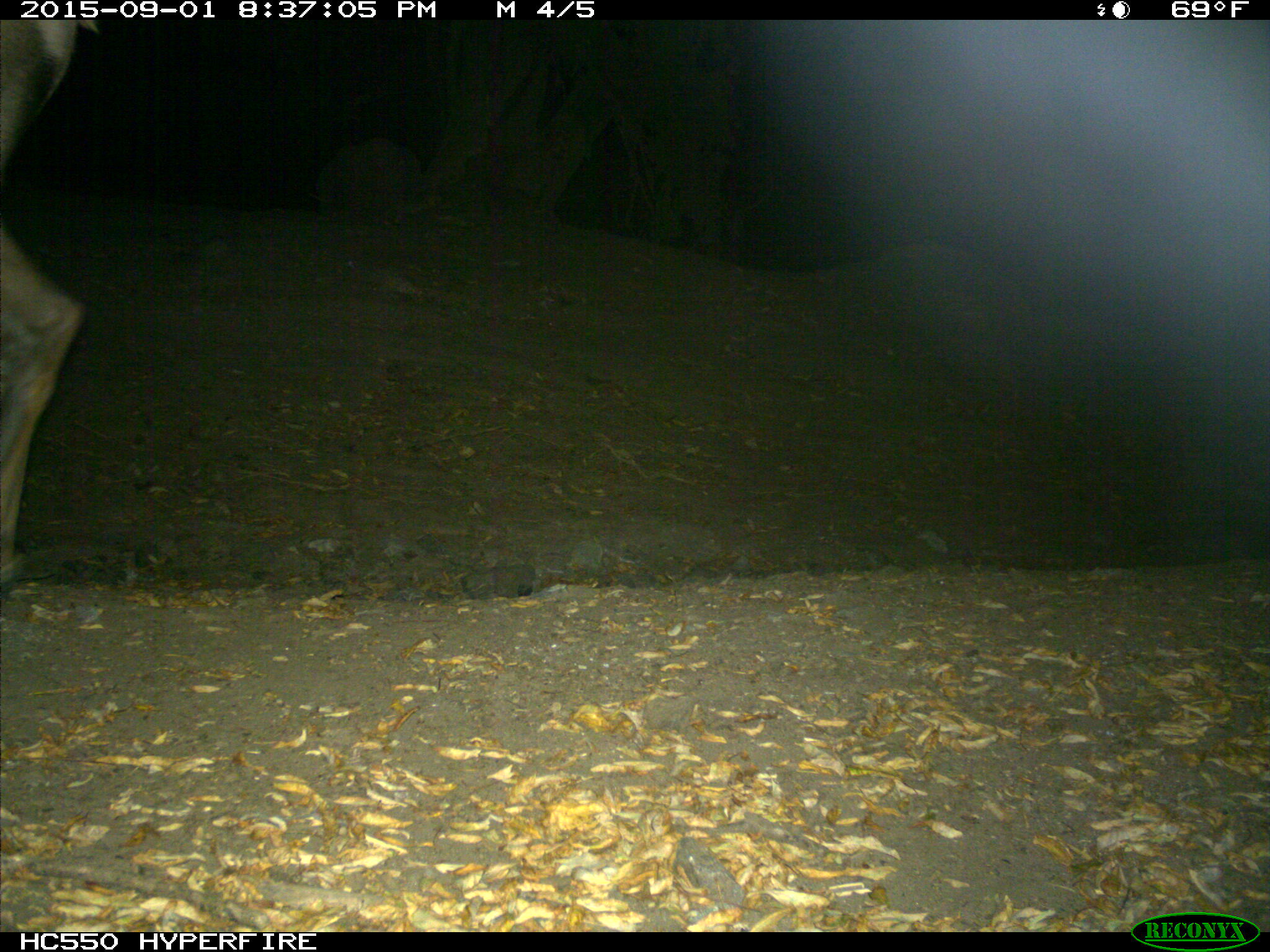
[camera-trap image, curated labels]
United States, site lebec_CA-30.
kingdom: Animalia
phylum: Chordata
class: Mammalia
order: Artiodactyla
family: Cervidae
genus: Cervus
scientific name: Cervus canadensis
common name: elk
Cervus canadensis (elk).